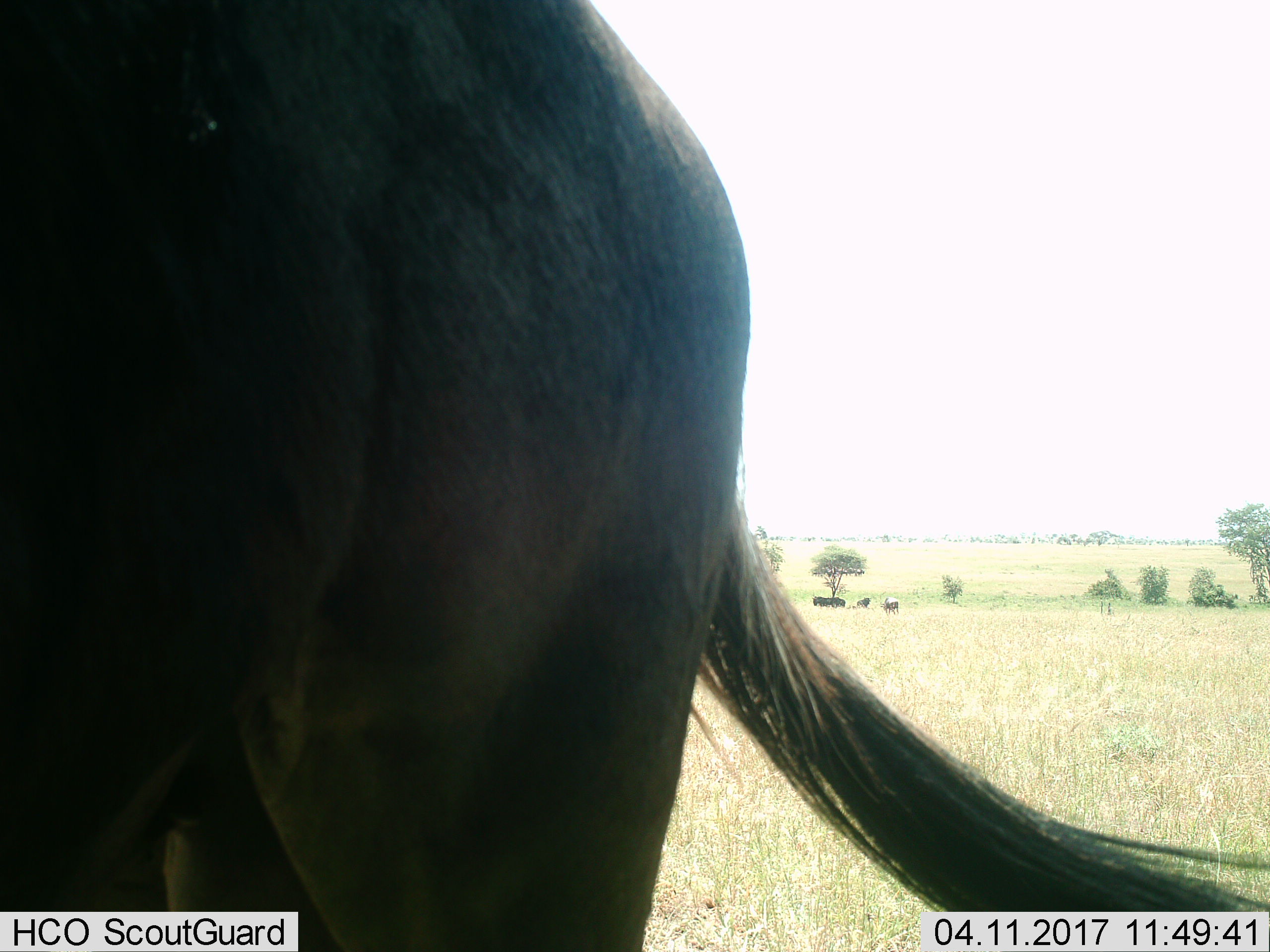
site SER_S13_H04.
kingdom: Animalia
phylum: Chordata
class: Mammalia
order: Artiodactyla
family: Bovidae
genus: Connochaetes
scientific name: Connochaetes taurinus taurinus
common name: blue wildebeest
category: wildebeestblue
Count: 3.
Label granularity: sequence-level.